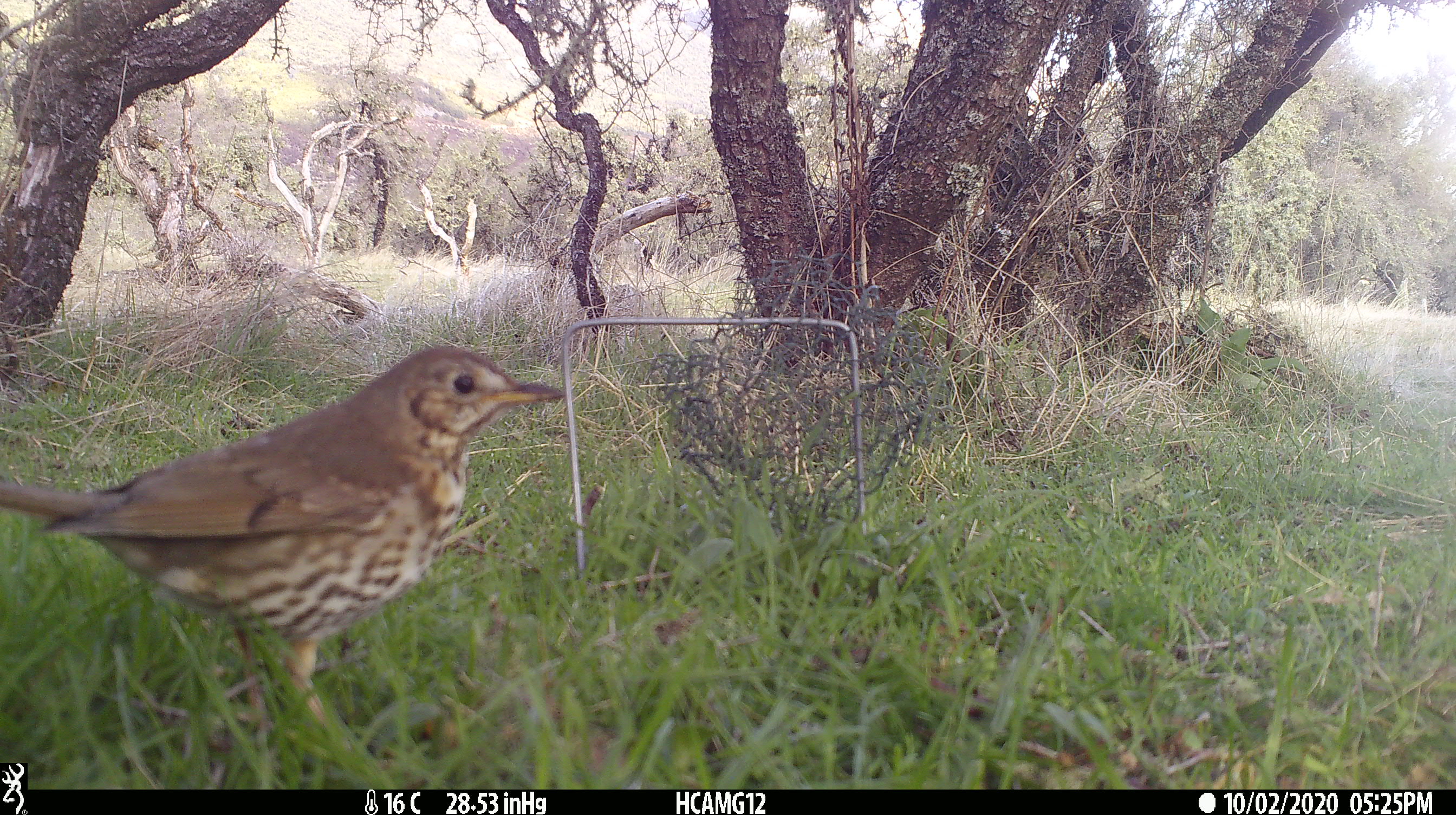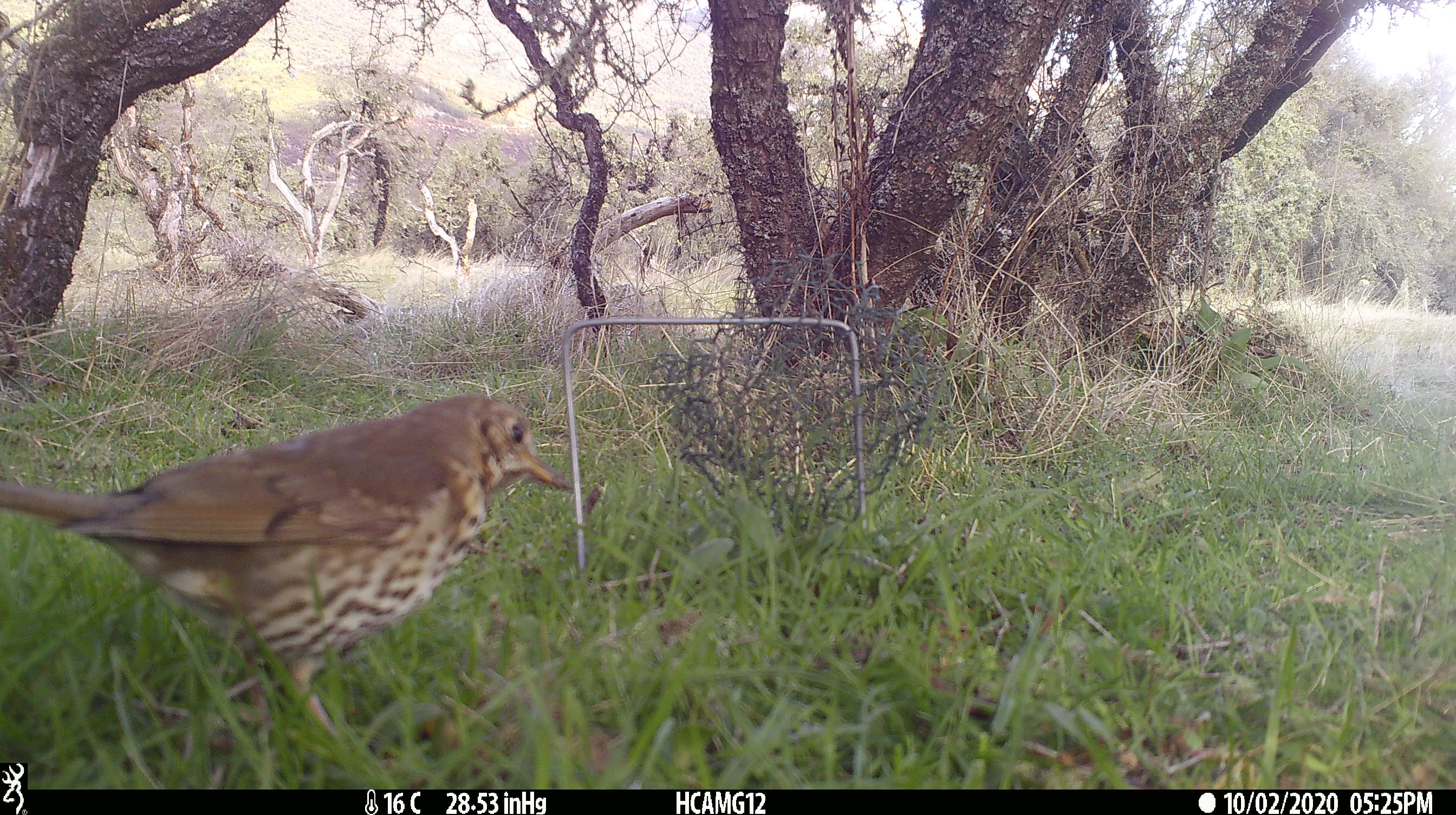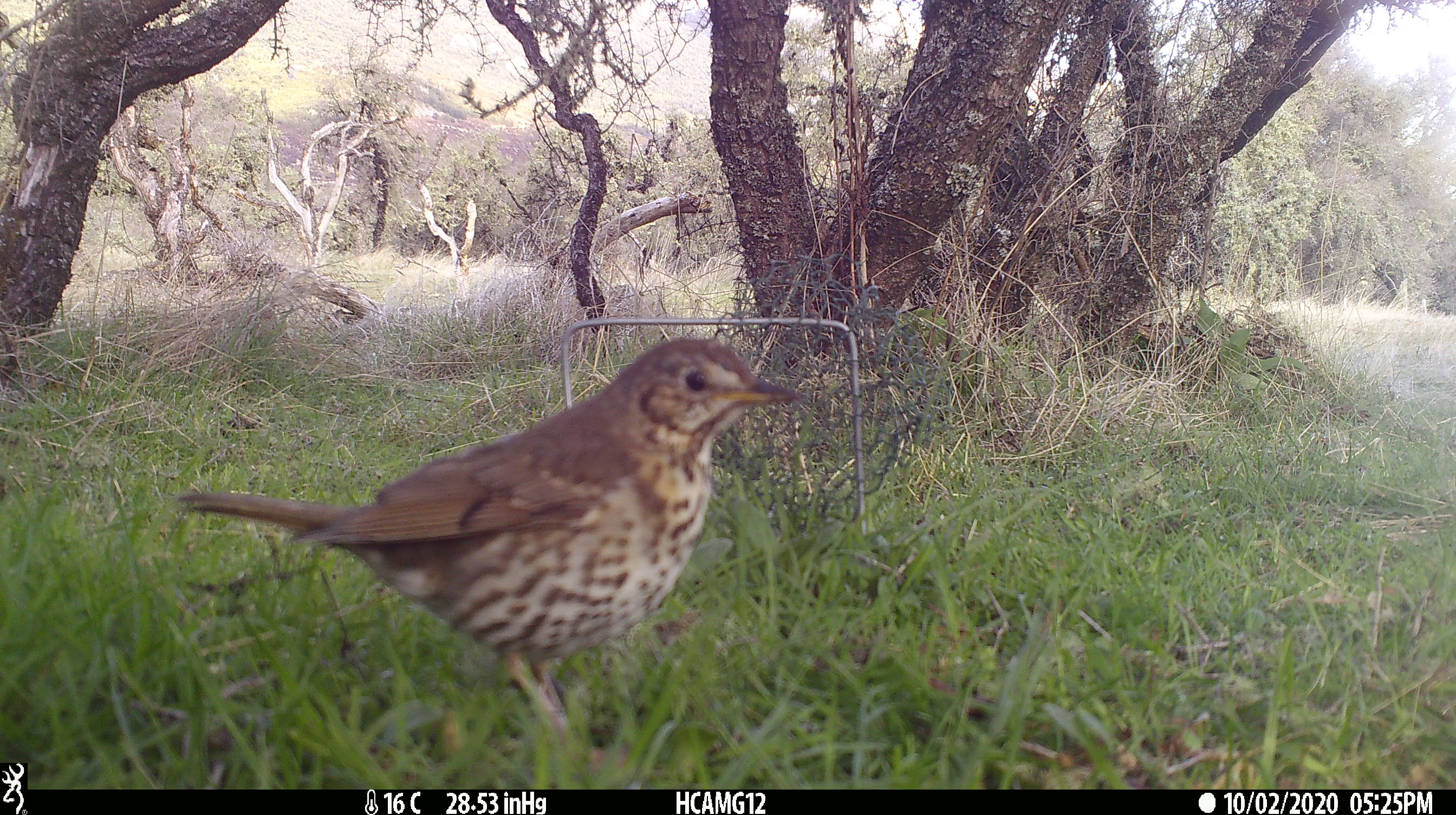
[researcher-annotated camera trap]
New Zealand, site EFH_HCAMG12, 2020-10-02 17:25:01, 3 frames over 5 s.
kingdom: Animalia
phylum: Chordata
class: Aves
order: Passeriformes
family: Turdidae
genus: Turdus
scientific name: Turdus philomelos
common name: song thrush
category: thrush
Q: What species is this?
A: Thrush (song thrush) (Turdus philomelos).